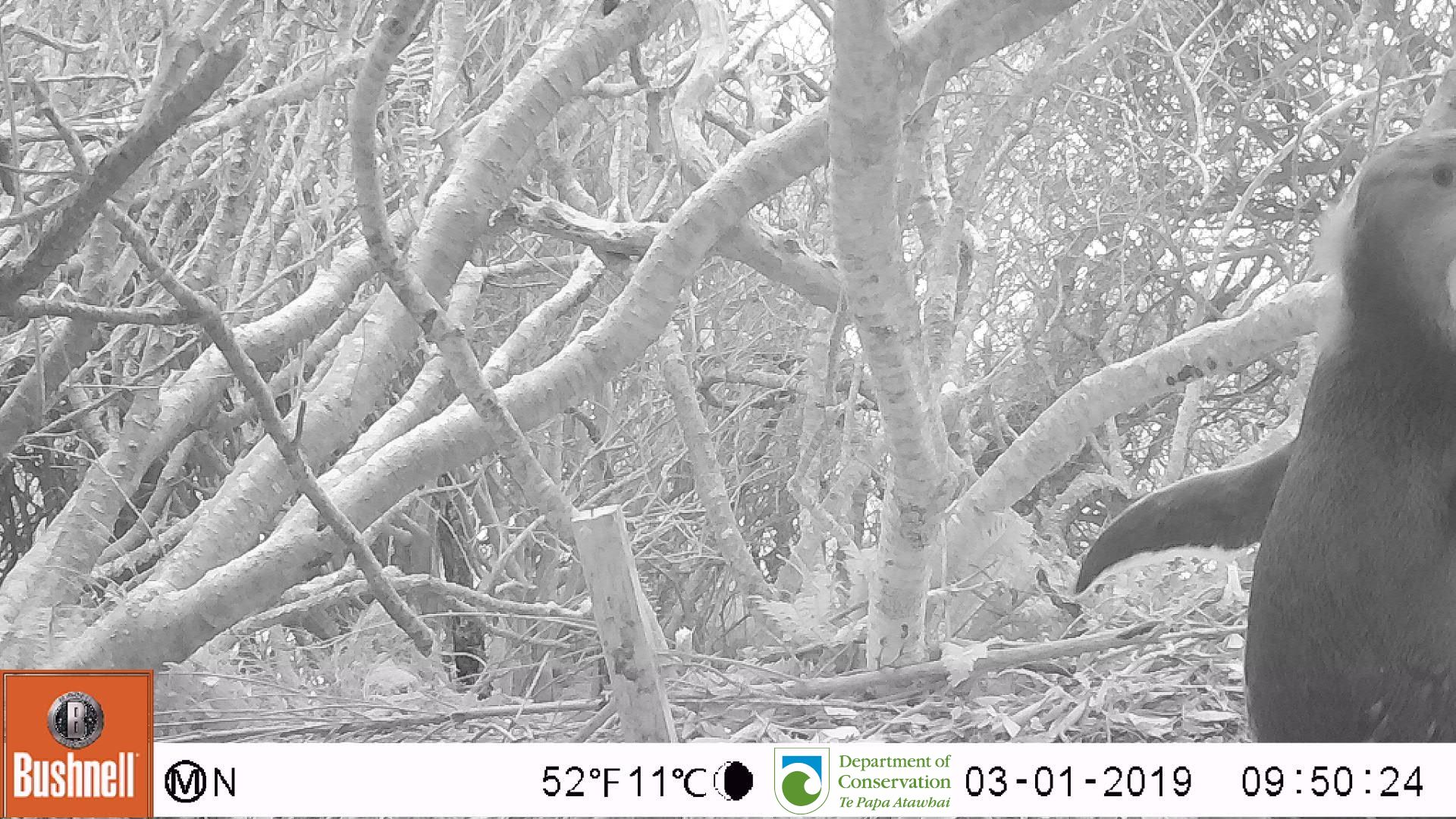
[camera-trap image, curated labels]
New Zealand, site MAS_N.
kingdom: Animalia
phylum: Chordata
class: Aves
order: Sphenisciformes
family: Spheniscidae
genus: Megadyptes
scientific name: Megadyptes antipodes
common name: yellow-eyed penguin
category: yellow eyed penguin